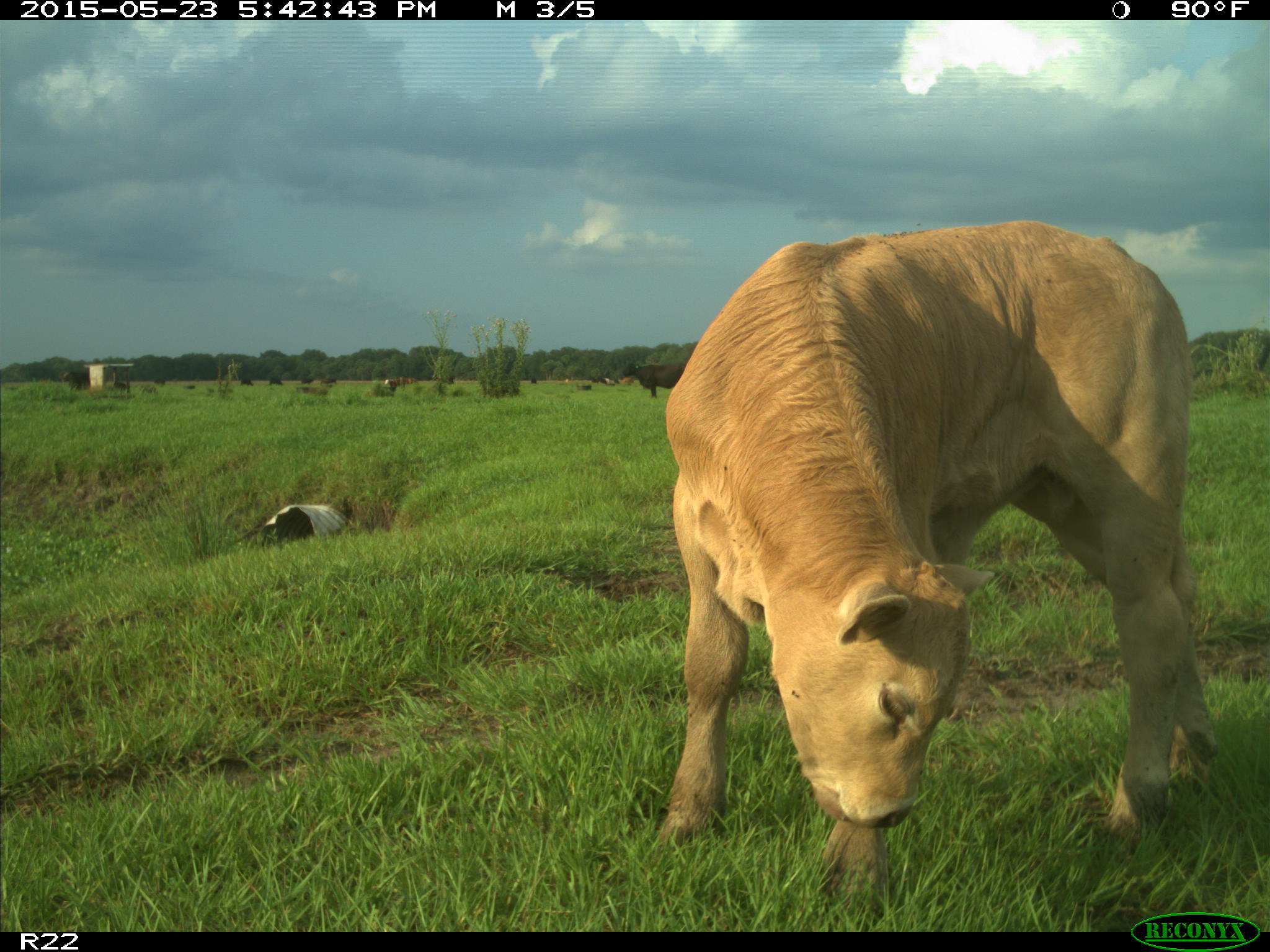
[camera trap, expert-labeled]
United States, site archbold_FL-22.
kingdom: Animalia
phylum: Chordata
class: Mammalia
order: Artiodactyla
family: Bovidae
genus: Bos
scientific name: Bos taurus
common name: domestic cow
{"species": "Bos taurus (domestic cow)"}